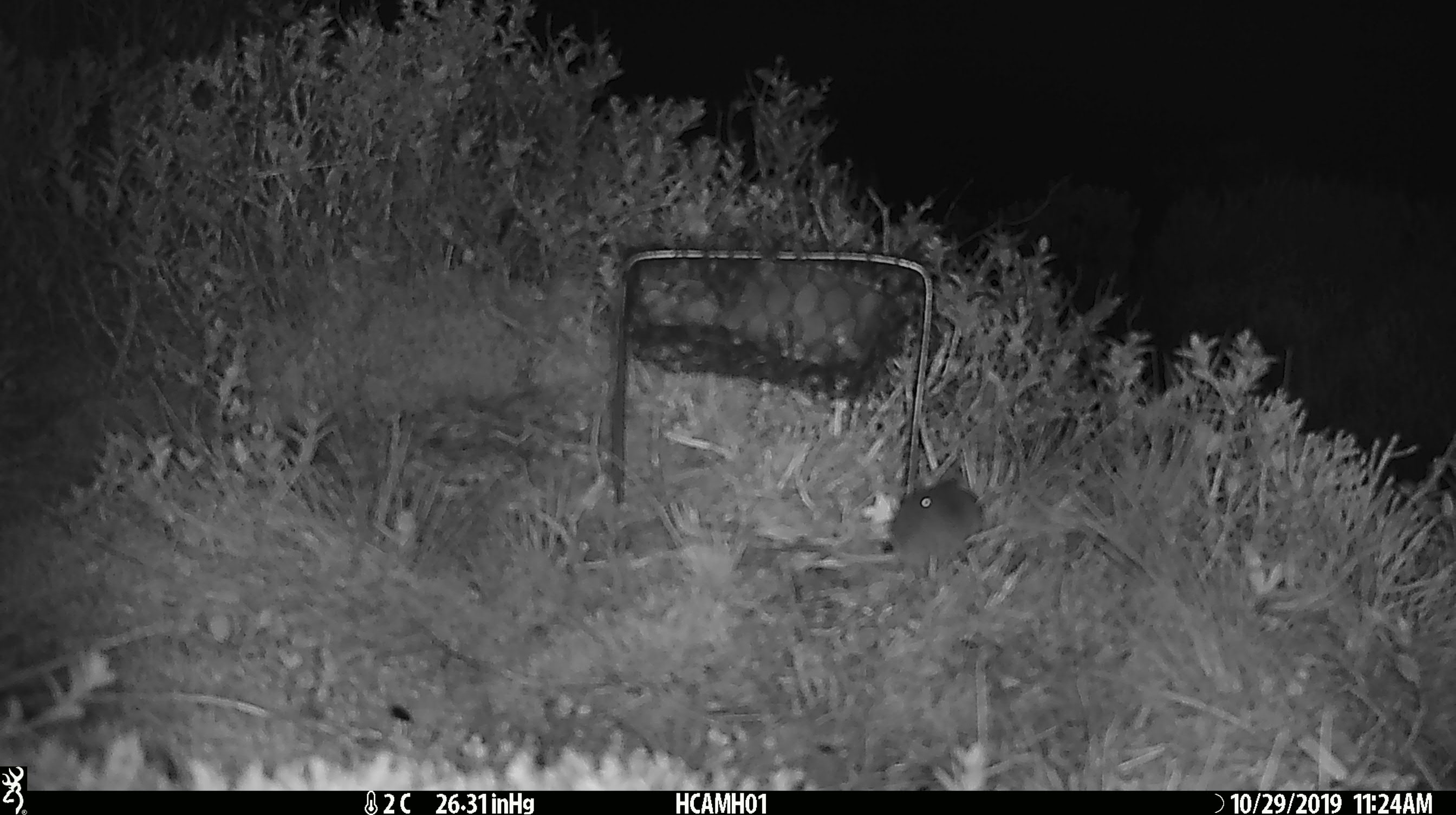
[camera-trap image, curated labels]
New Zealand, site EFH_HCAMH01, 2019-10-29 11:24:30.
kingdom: Animalia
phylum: Chordata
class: Mammalia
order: Rodentia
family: Muridae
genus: Mus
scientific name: Mus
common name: mouse